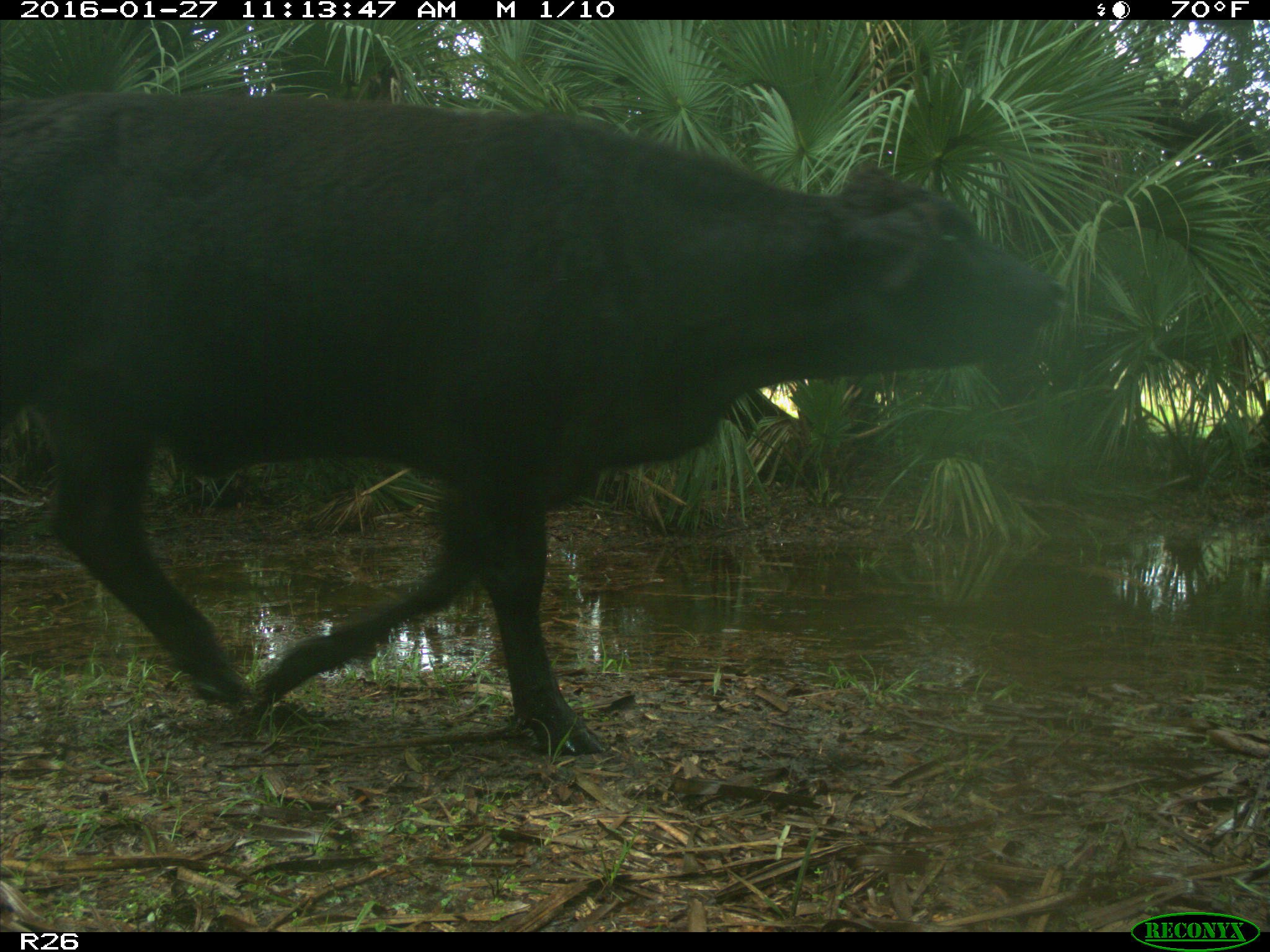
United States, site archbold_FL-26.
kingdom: Animalia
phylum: Chordata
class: Mammalia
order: Artiodactyla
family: Bovidae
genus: Bos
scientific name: Bos taurus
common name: domestic cow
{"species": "Bos taurus (domestic cow)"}